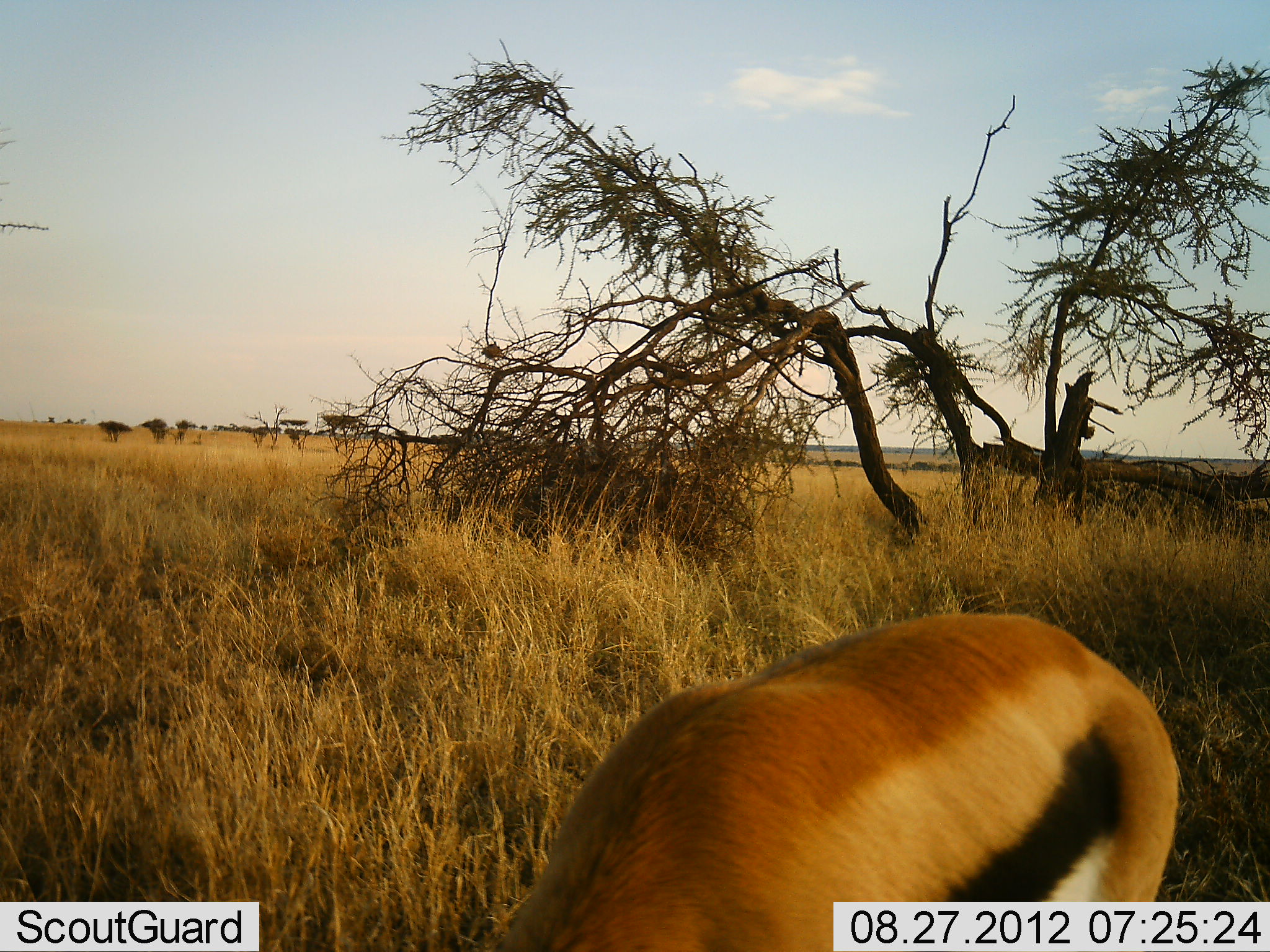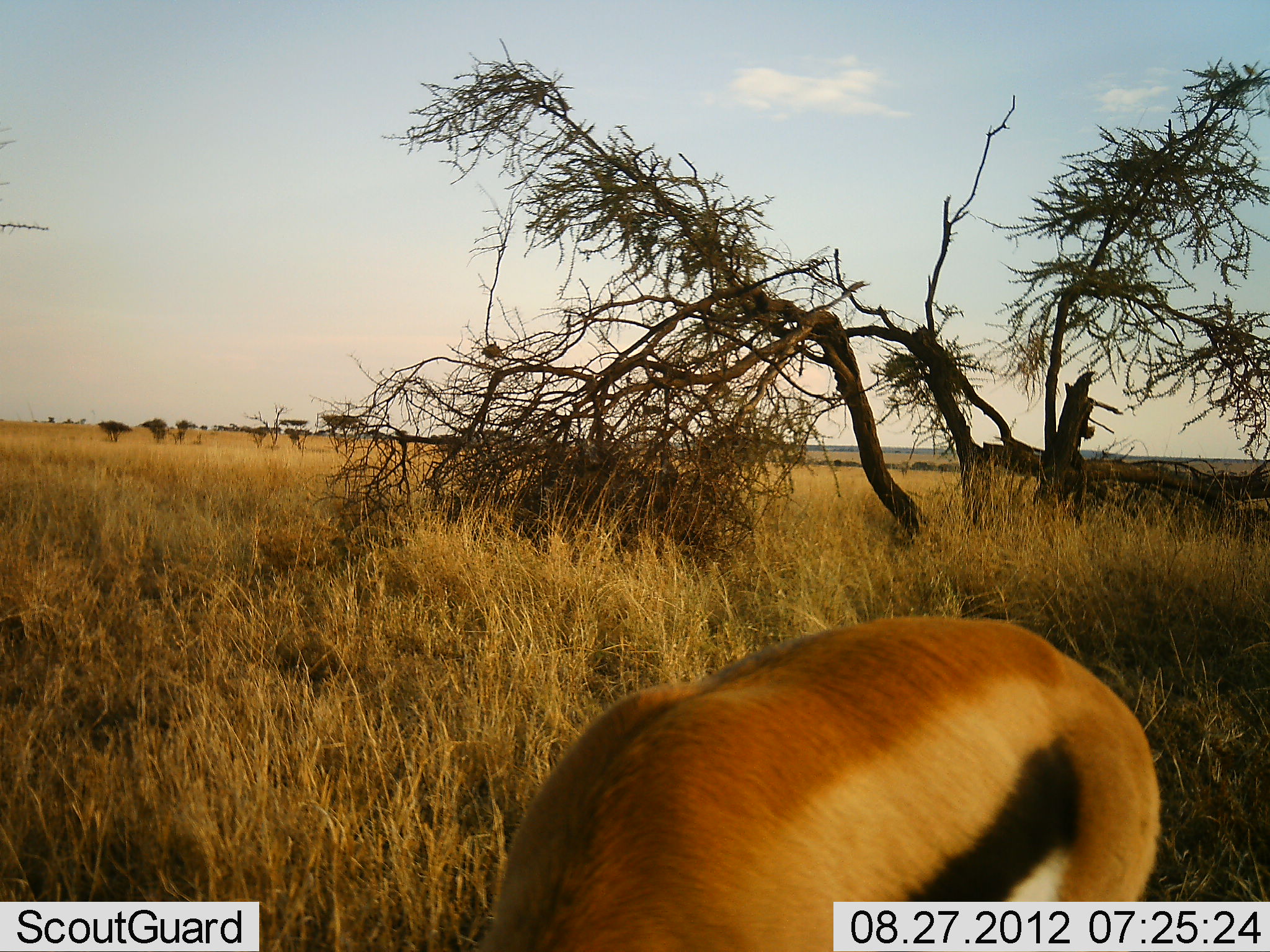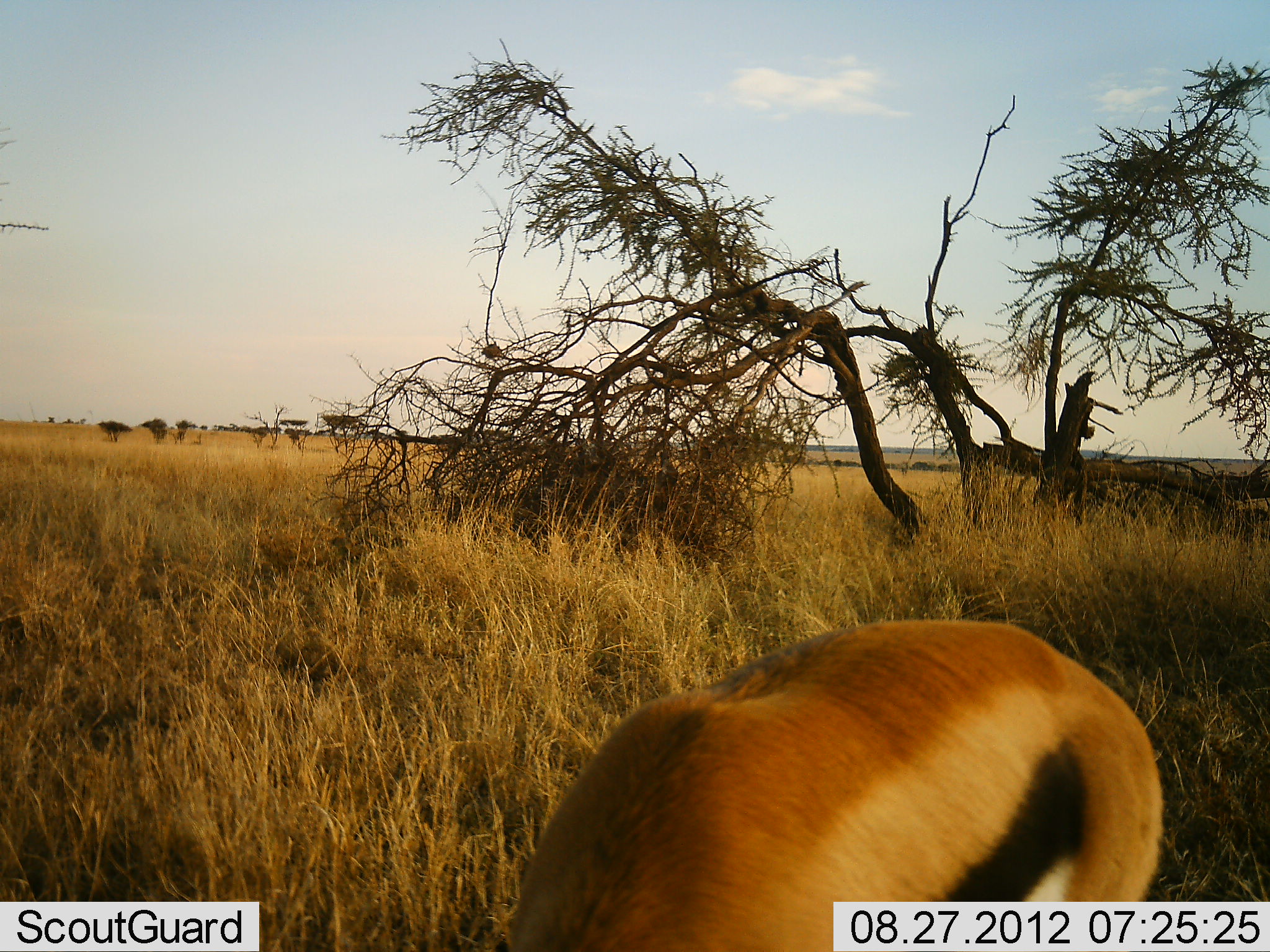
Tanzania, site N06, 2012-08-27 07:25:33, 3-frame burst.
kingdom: Animalia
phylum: Chordata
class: Mammalia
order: Artiodactyla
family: Bovidae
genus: Eudorcas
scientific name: Eudorcas thomsonii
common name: thomson's gazelle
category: gazellethomsons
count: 1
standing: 45%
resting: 0%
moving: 9%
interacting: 0%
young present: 0%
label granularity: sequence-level